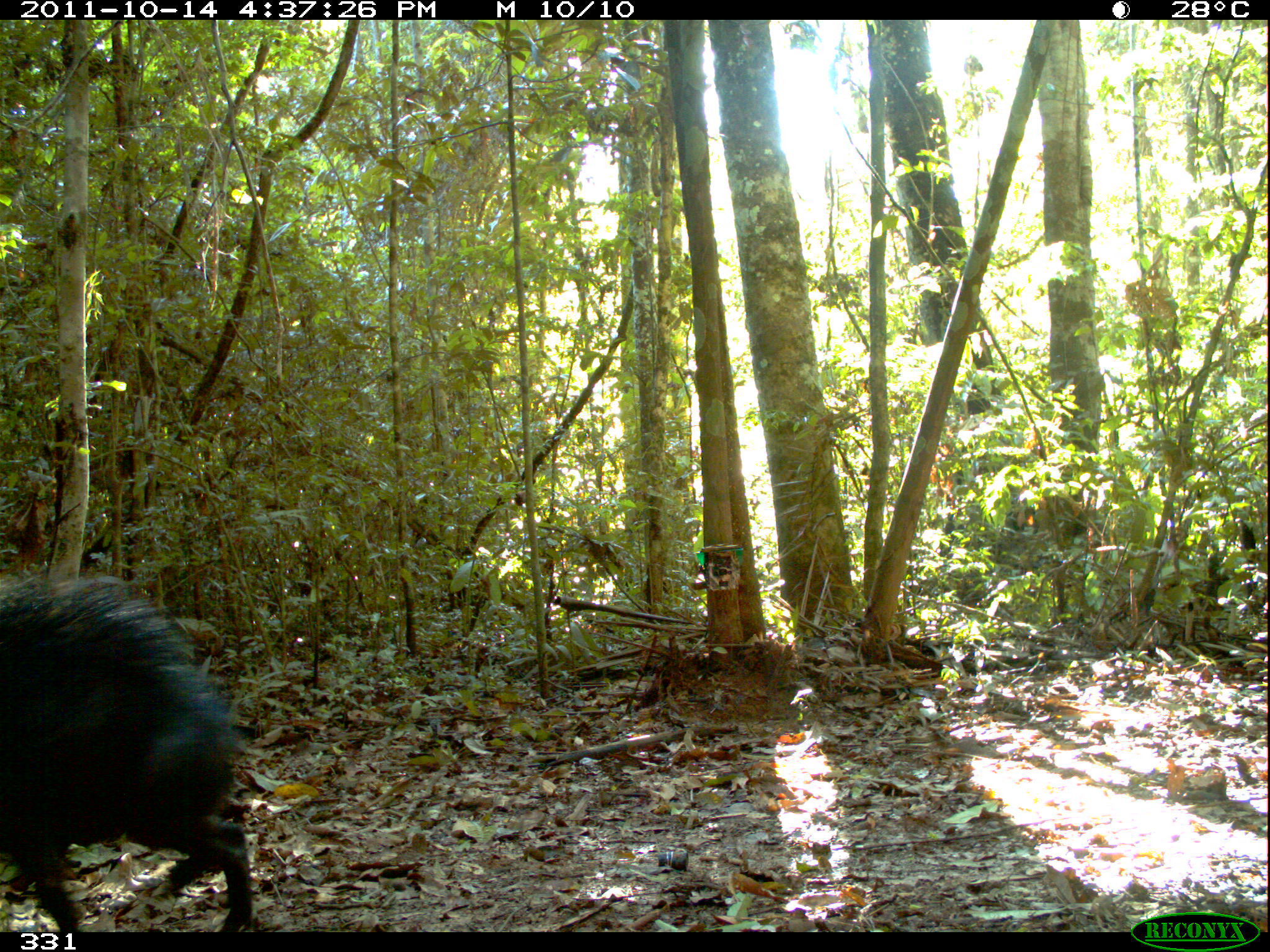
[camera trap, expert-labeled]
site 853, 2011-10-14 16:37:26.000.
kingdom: Animalia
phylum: Chordata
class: Mammalia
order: Artiodactyla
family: Tayassuidae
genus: Tayassu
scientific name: Tayassu pecari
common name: white-lipped peccary